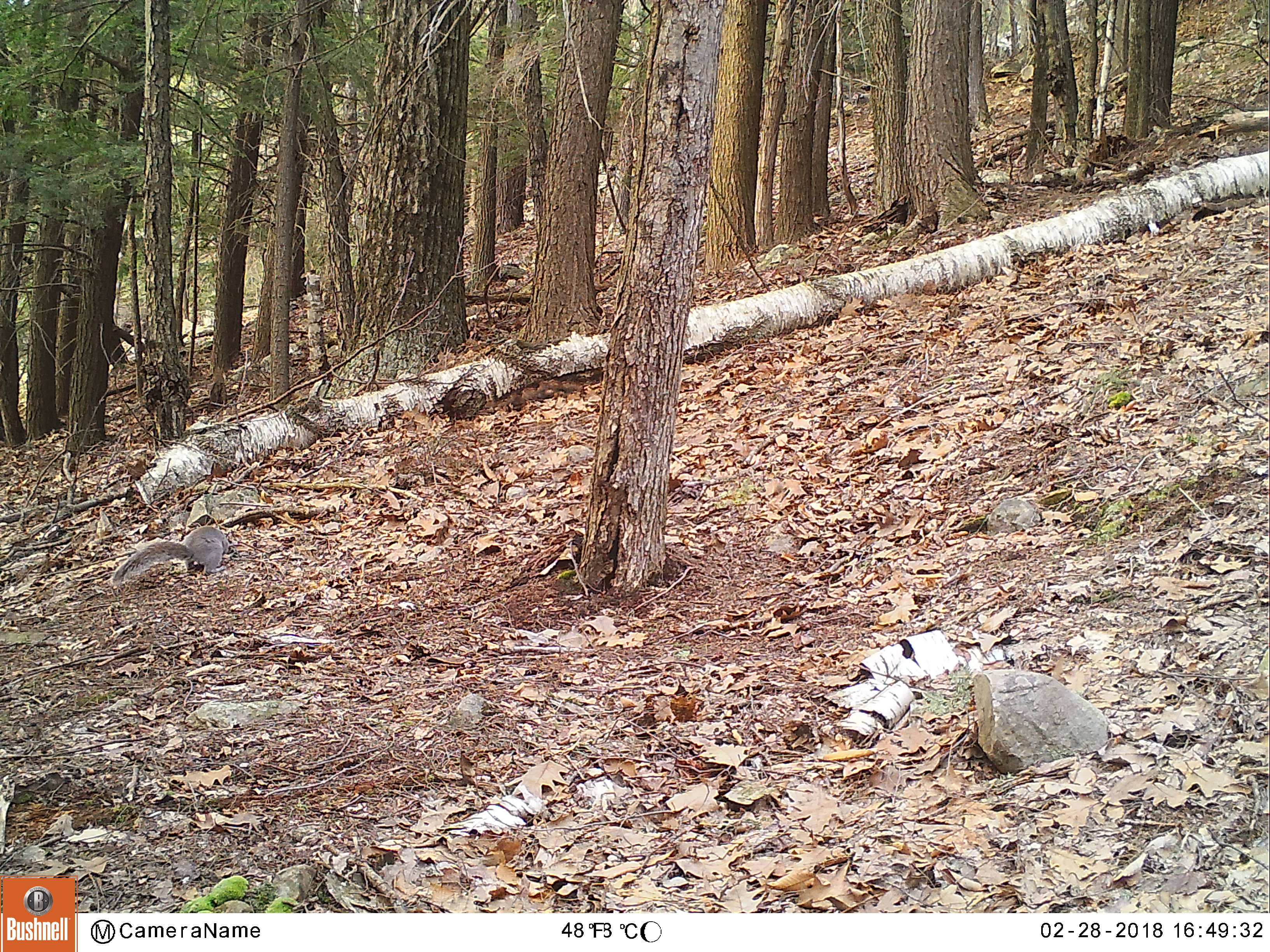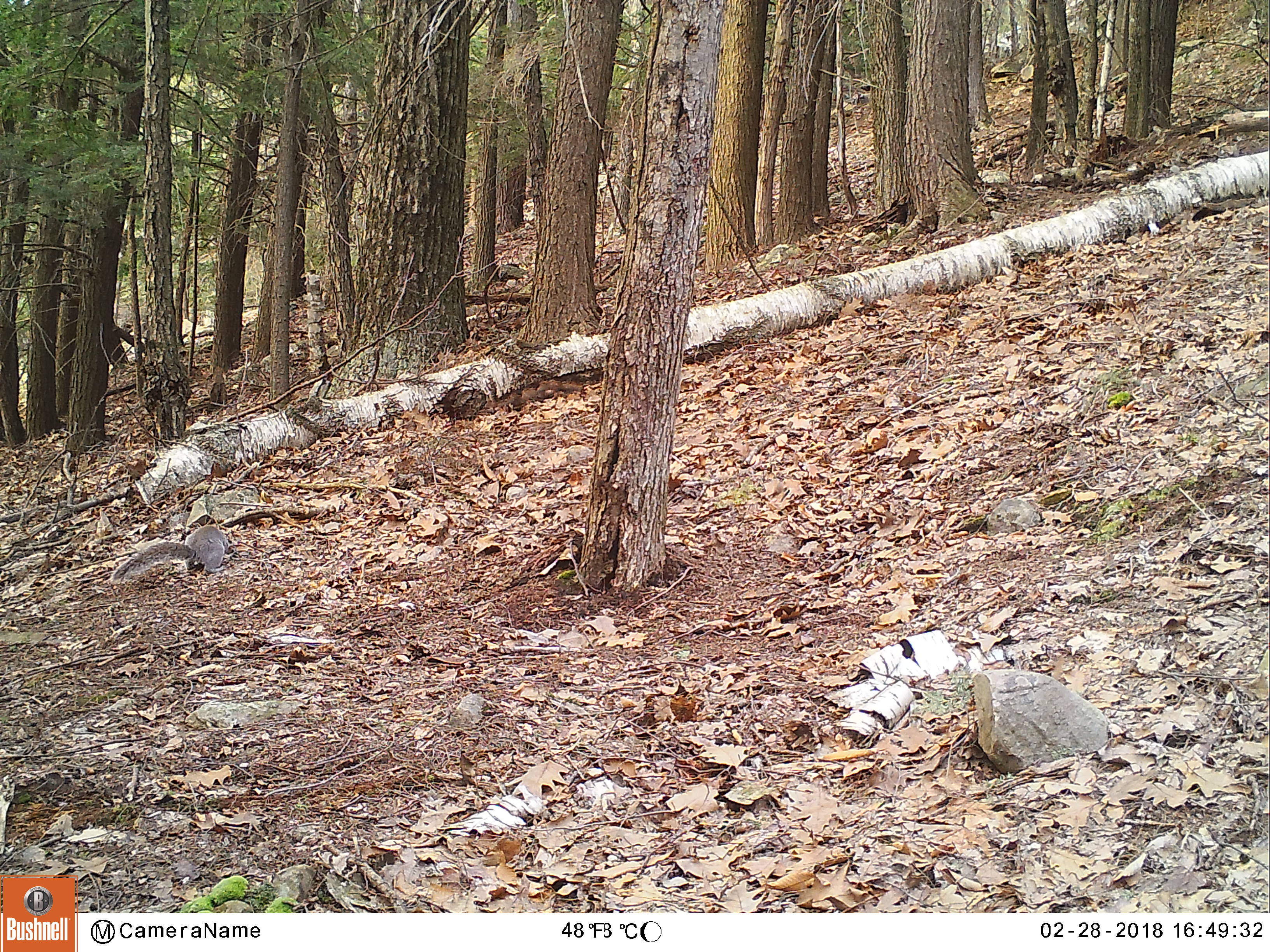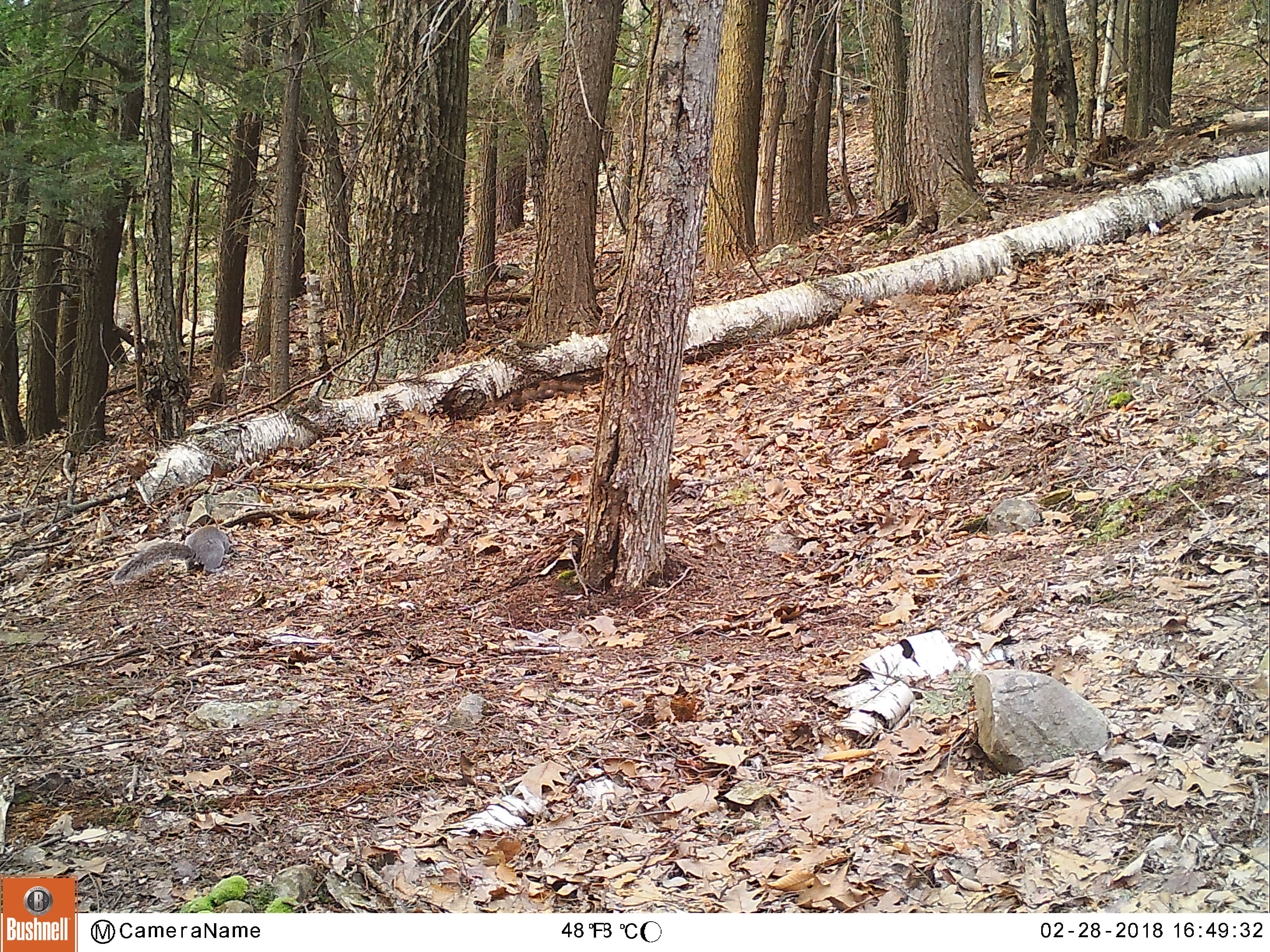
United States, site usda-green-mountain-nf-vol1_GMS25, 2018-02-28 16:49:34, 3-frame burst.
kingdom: Animalia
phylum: Chordata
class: Mammalia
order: Rodentia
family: Sciuridae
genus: Sciurus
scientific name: Sciurus carolinensis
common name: gray squirrel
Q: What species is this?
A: Gray squirrel (Sciurus carolinensis).